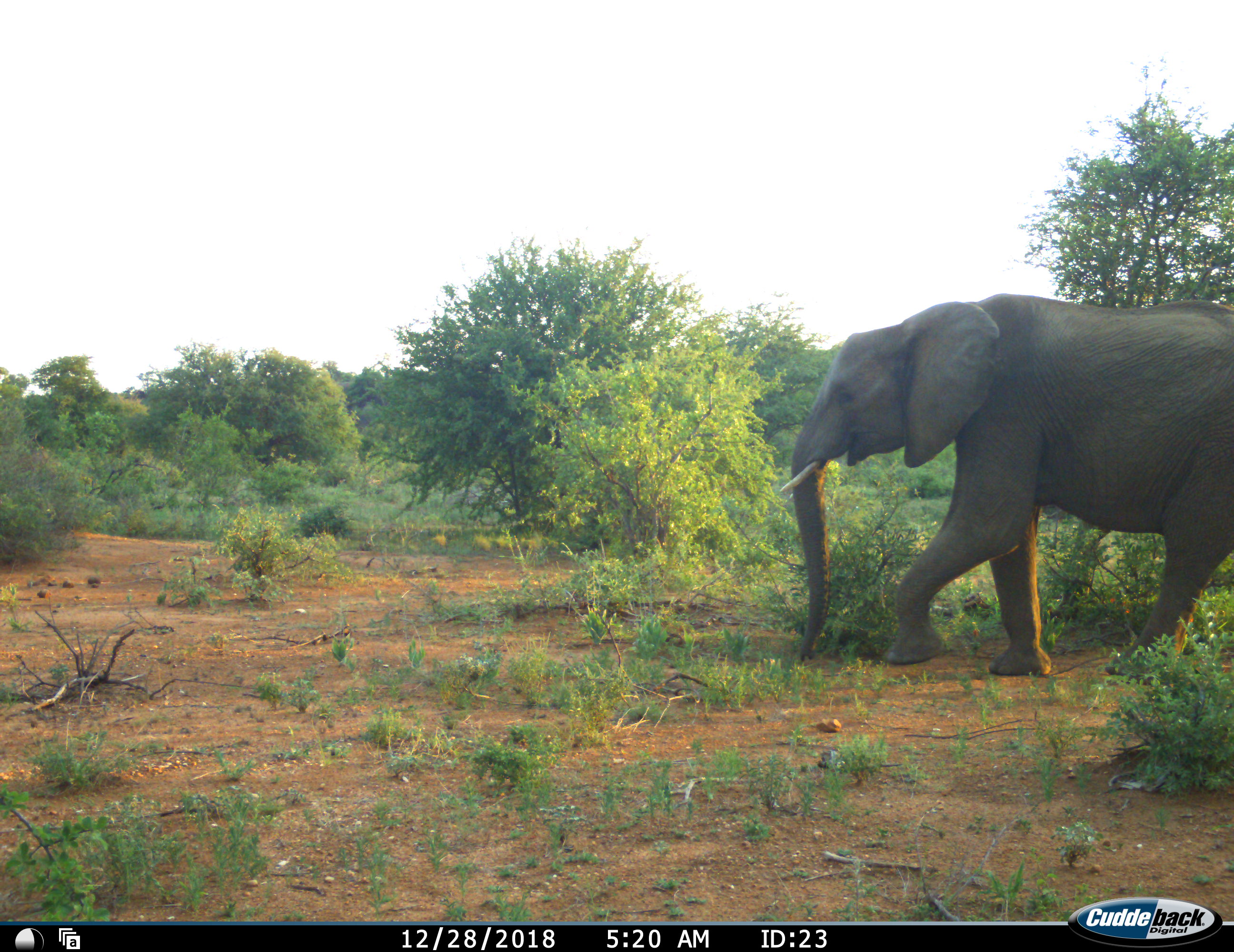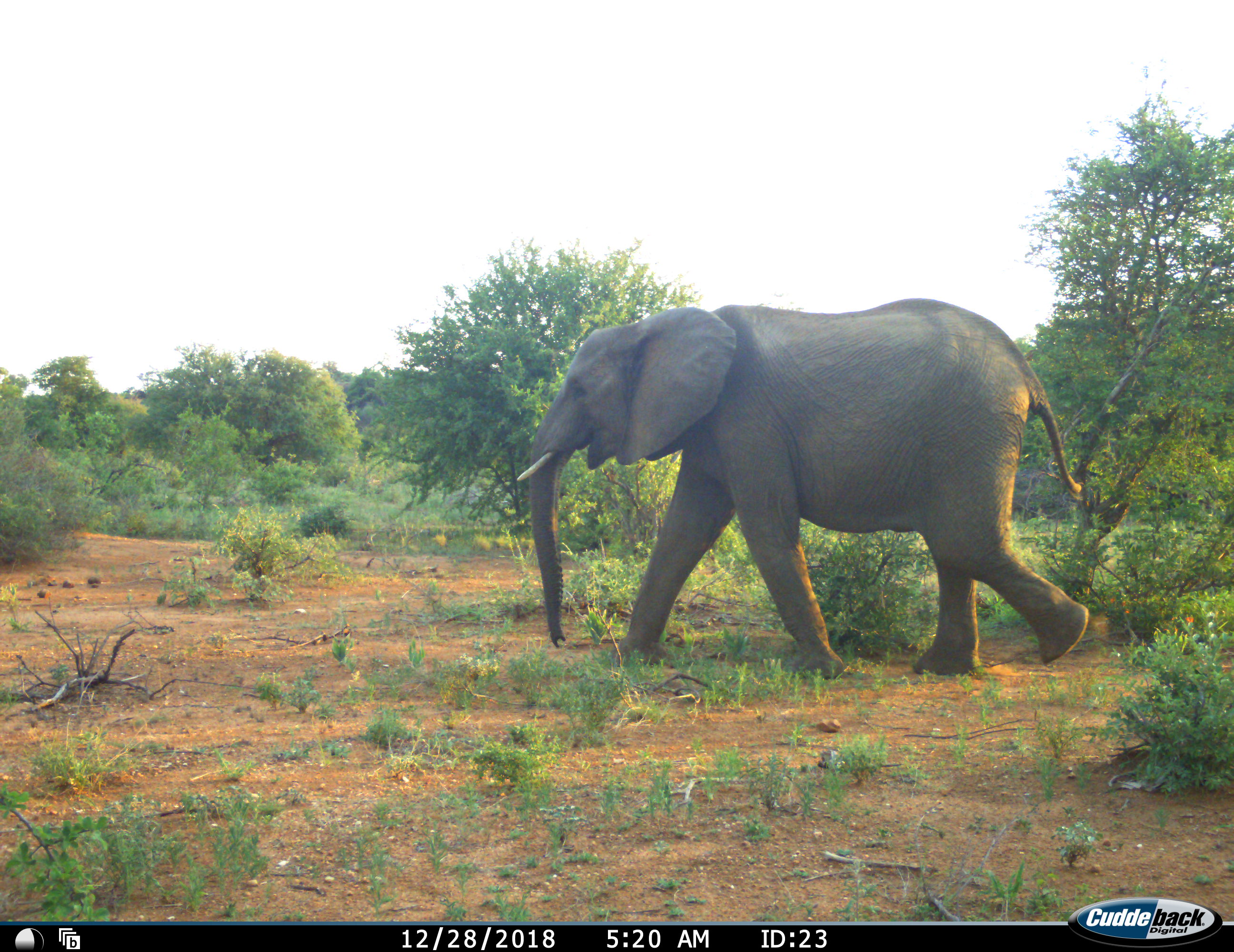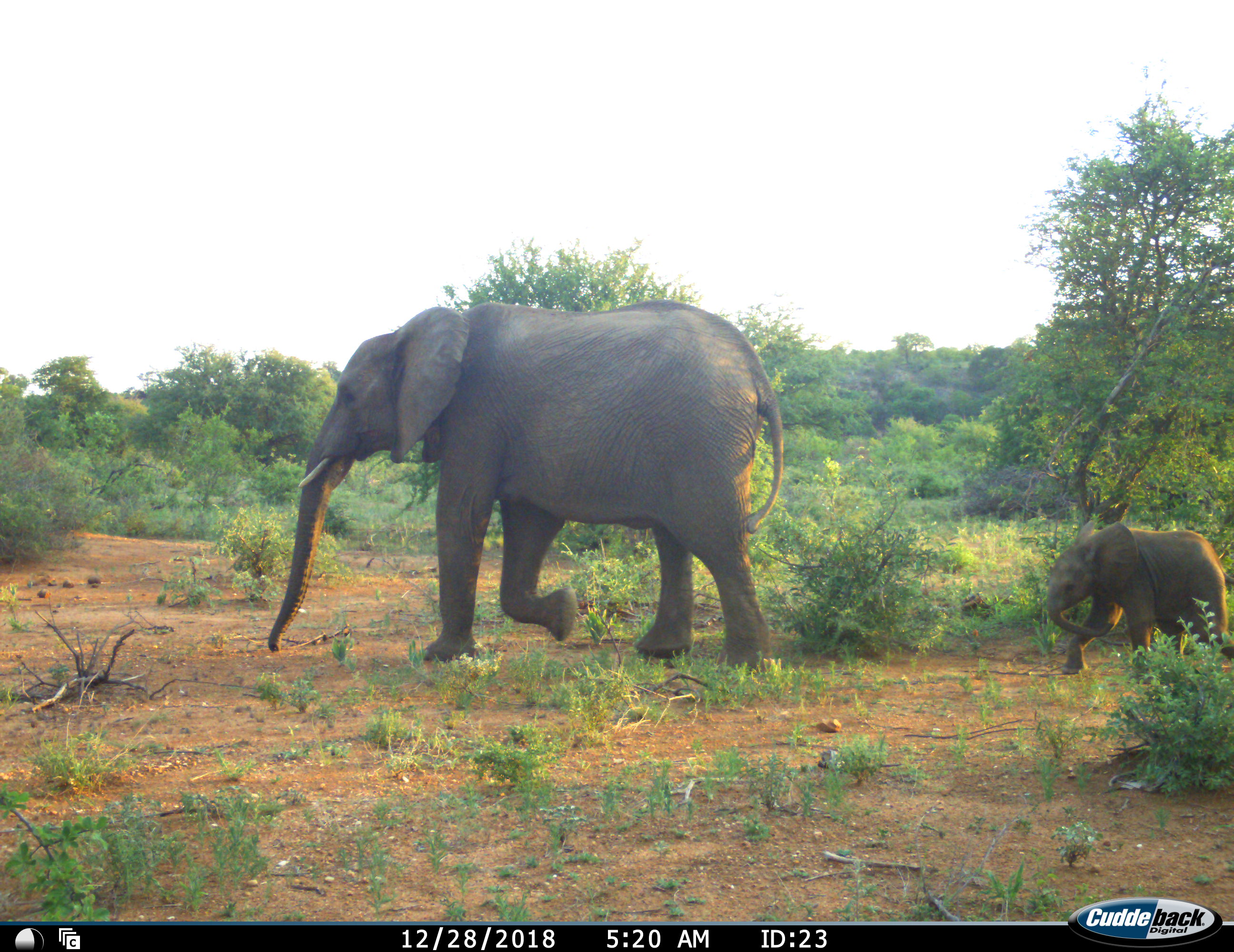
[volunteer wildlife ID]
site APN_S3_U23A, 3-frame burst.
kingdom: Animalia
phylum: Chordata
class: Mammalia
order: Proboscidea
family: Elephantidae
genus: Loxodonta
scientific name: Loxodonta africana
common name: african bush elephant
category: elephant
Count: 2.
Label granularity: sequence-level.